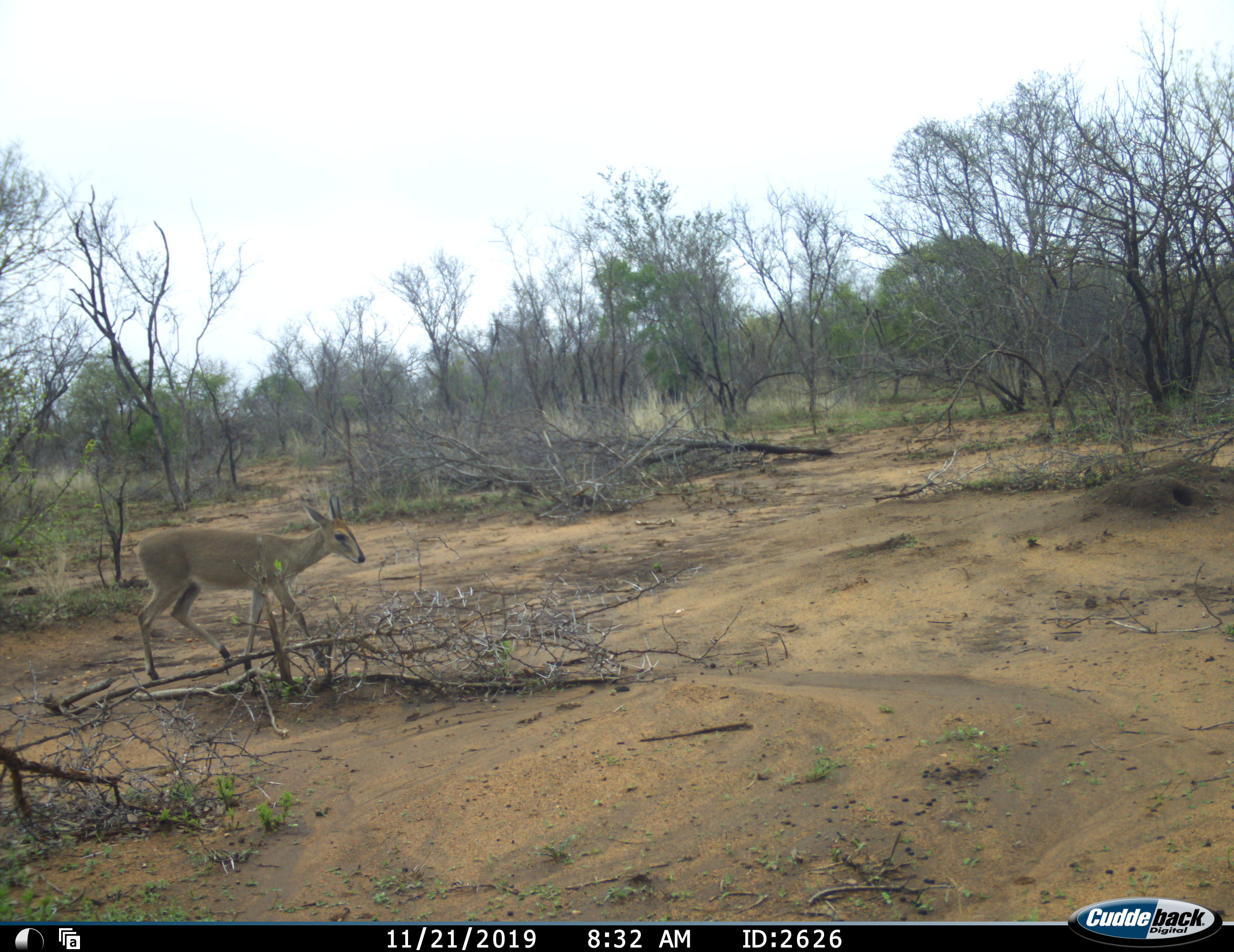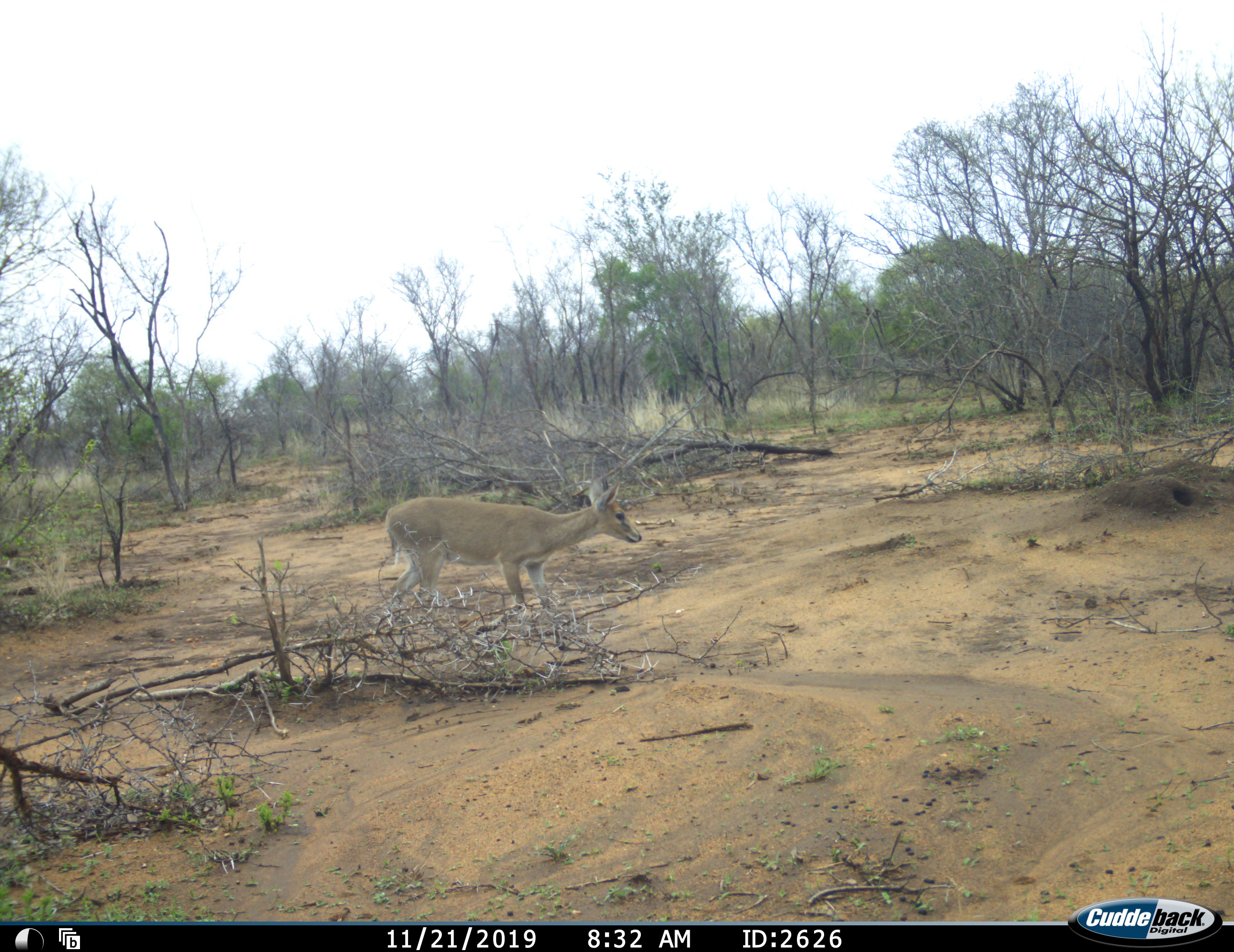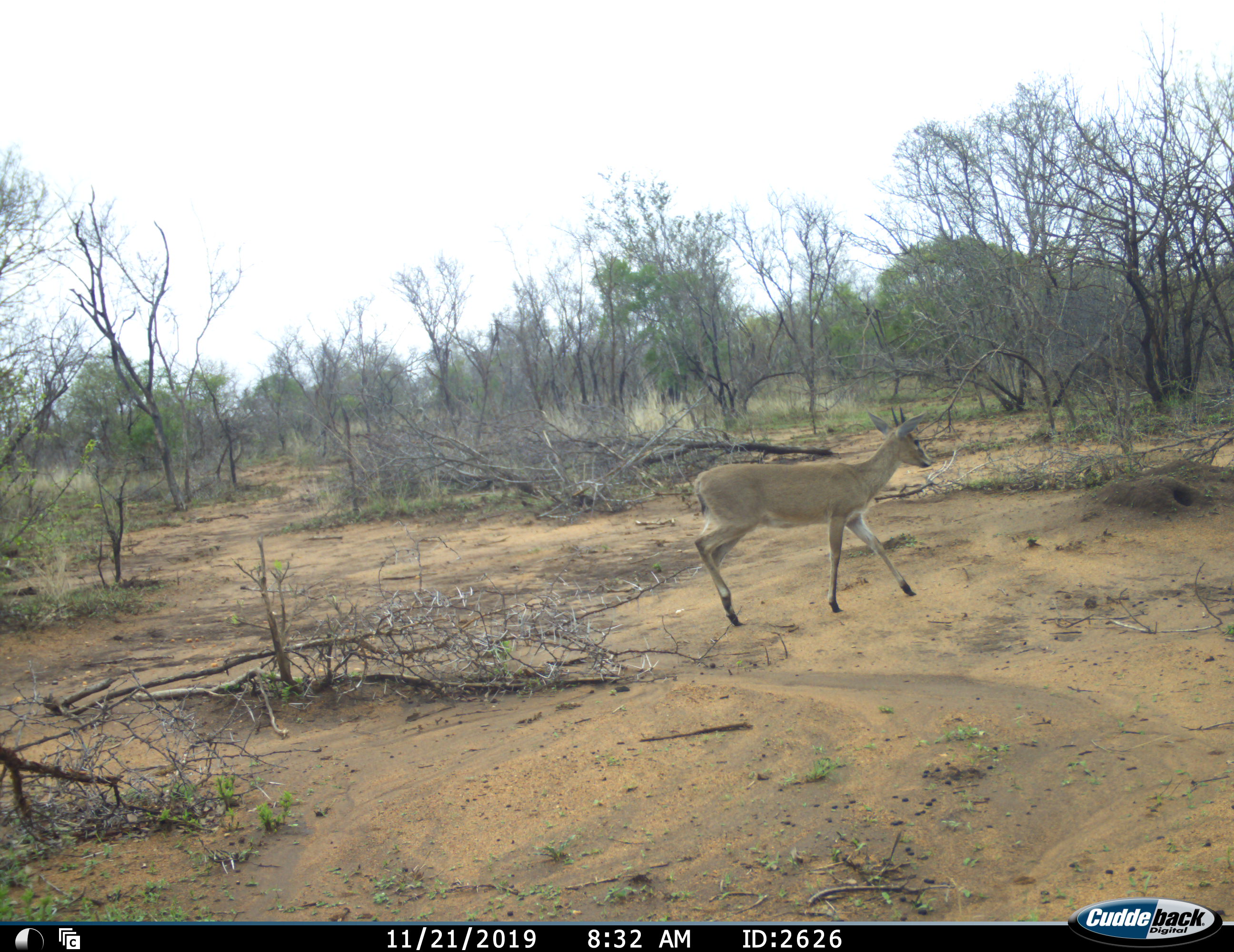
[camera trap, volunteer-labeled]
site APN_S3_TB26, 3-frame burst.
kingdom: Animalia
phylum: Chordata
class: Mammalia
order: Artiodactyla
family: Bovidae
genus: Sylvicapra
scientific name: Sylvicapra grimmia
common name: common duiker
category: duikercommongrey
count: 1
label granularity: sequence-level